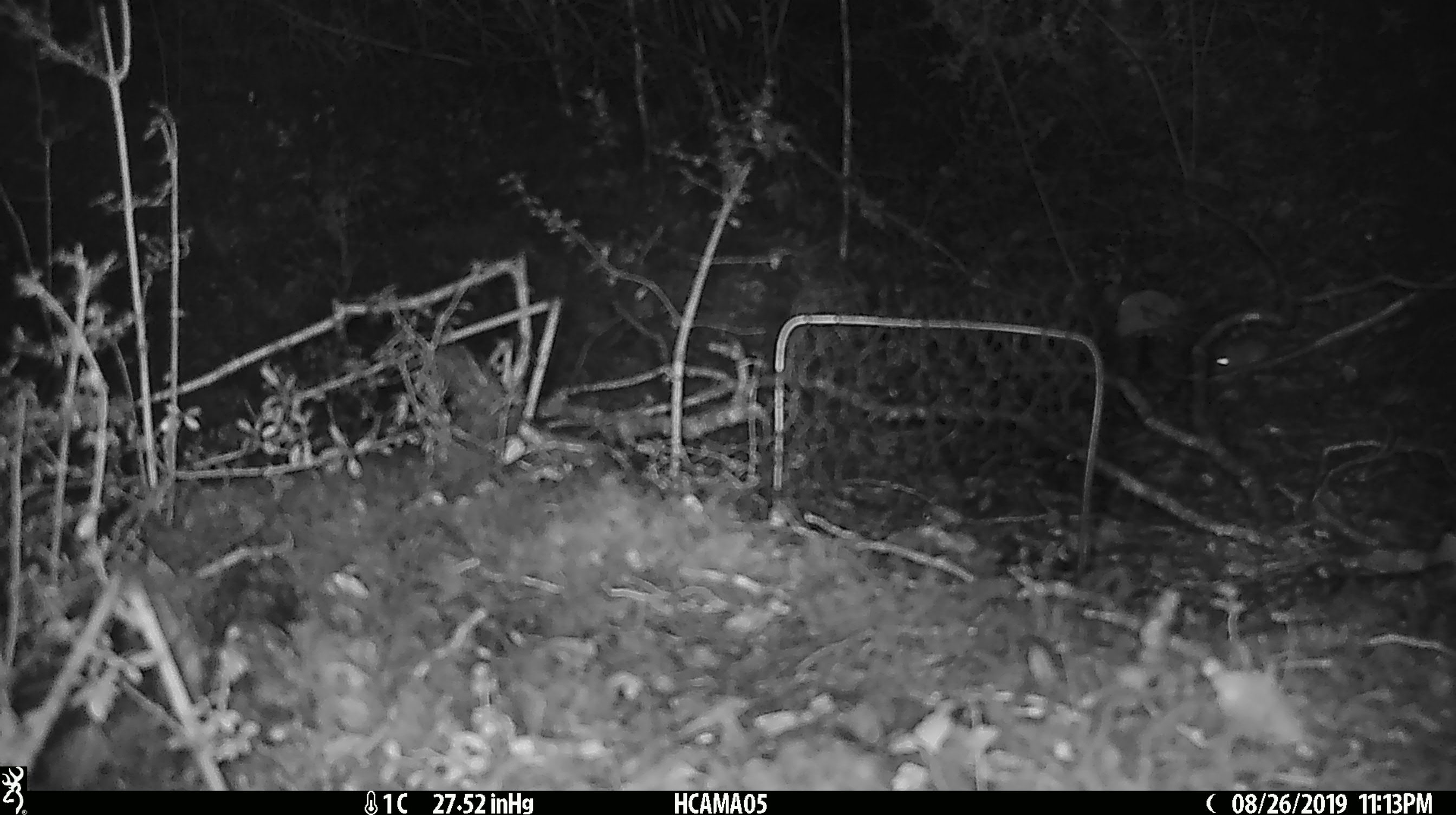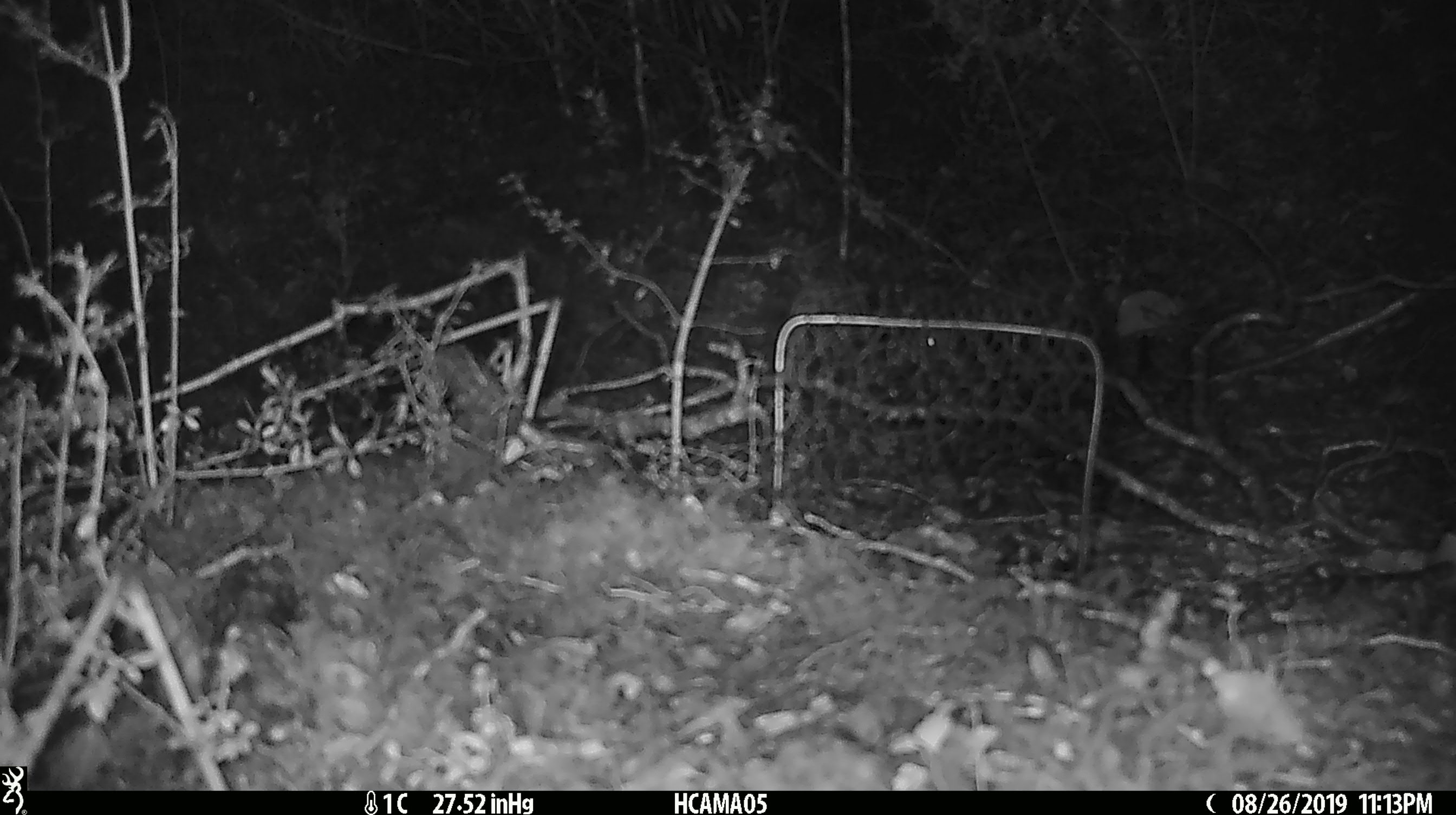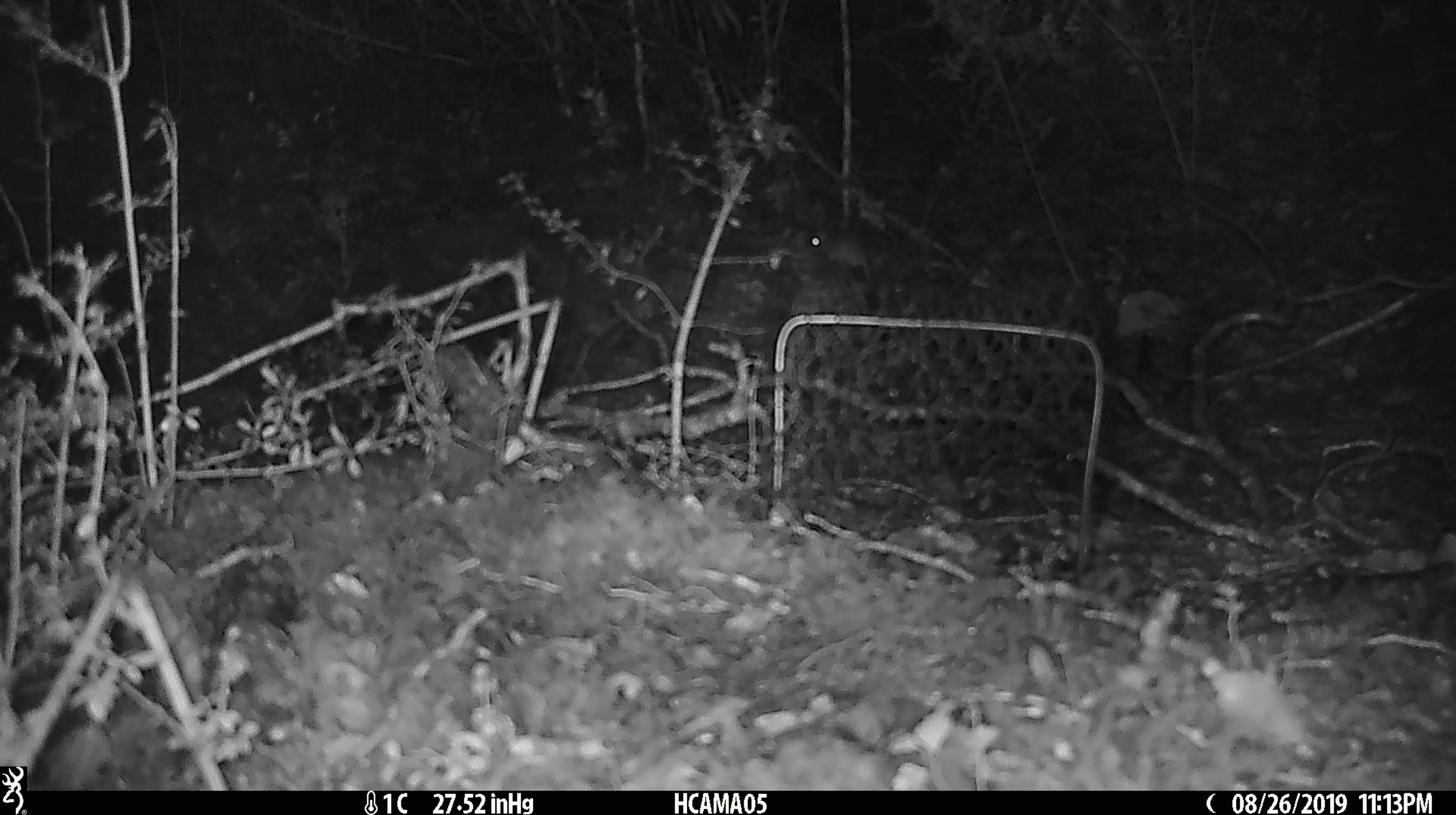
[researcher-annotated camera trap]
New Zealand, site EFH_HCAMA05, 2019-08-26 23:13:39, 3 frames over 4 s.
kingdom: Animalia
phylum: Chordata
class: Mammalia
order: Rodentia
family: Muridae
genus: Mus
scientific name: Mus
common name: mouse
Mouse (Mus).